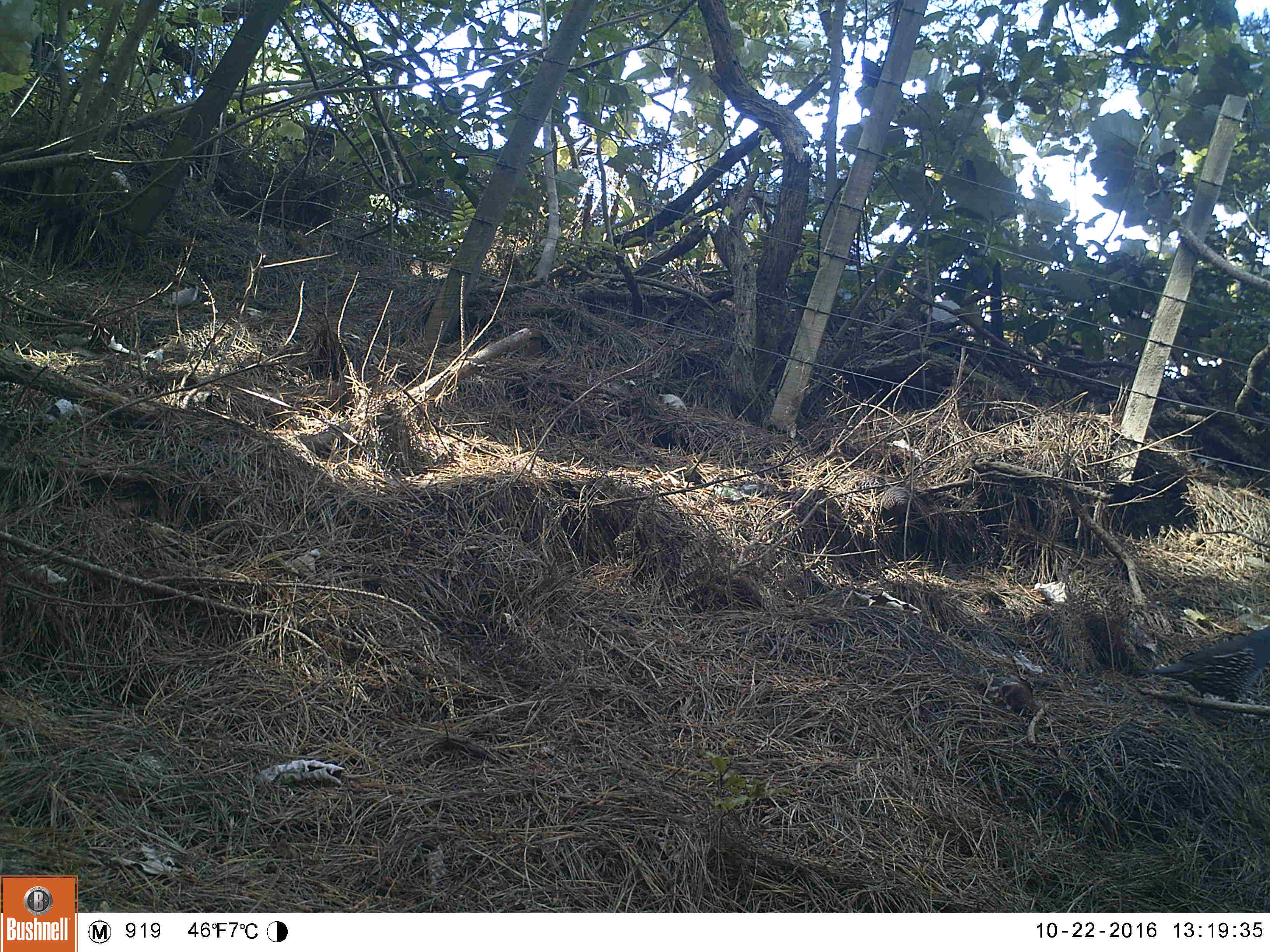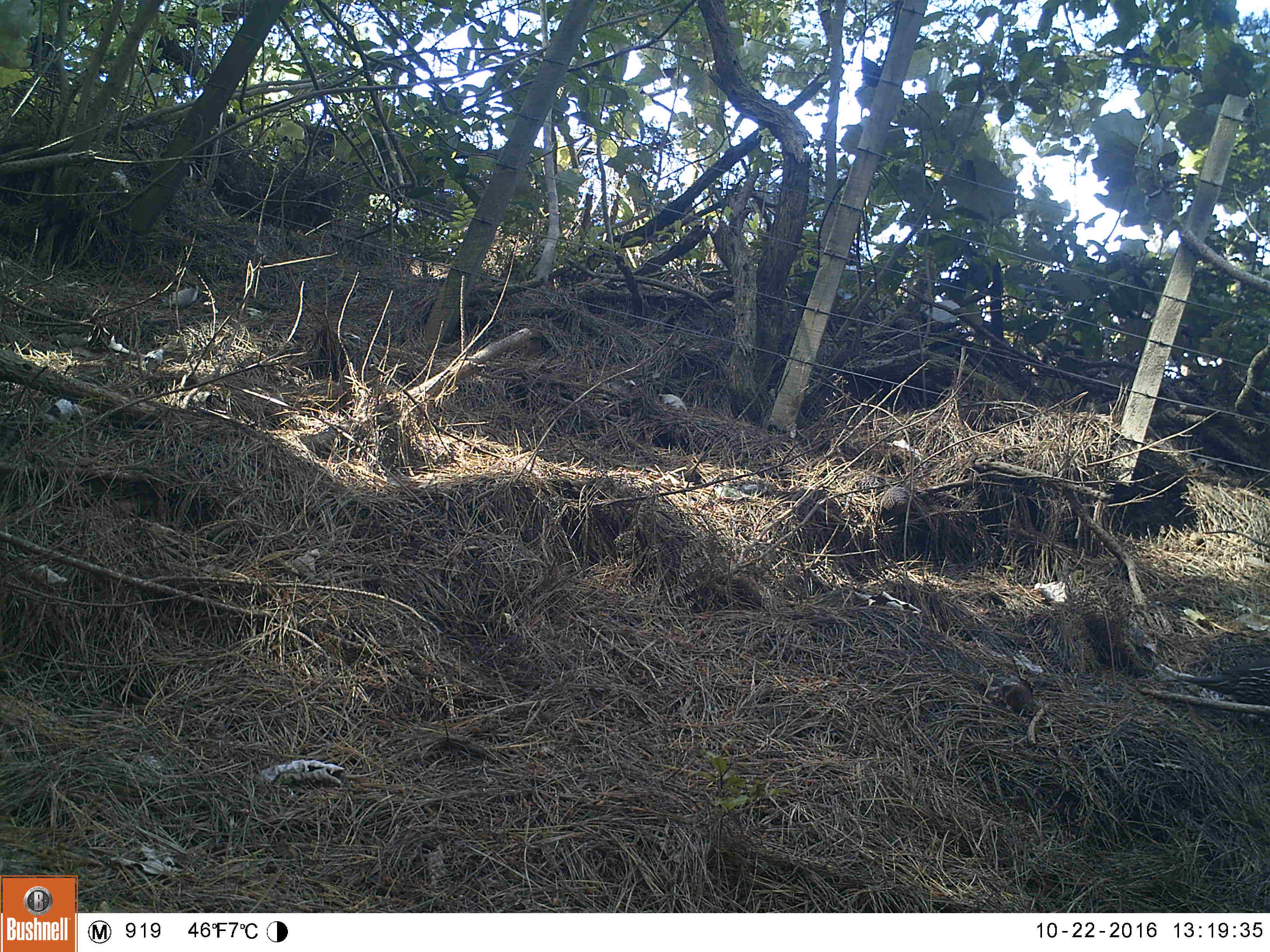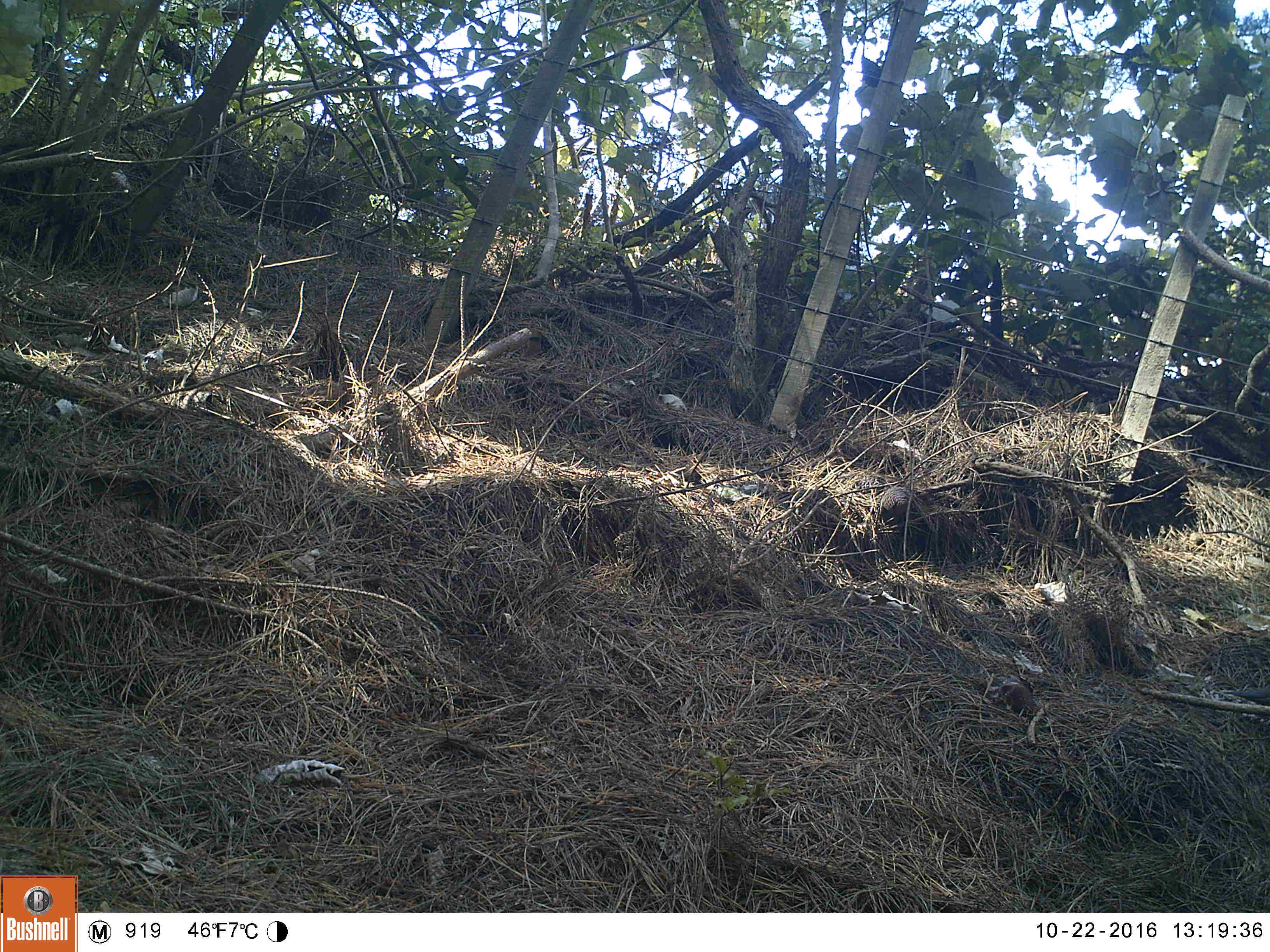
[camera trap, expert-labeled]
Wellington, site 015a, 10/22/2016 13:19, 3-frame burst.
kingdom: Animalia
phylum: Chordata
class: Aves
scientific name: Aves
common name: bird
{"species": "bird (Aves)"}